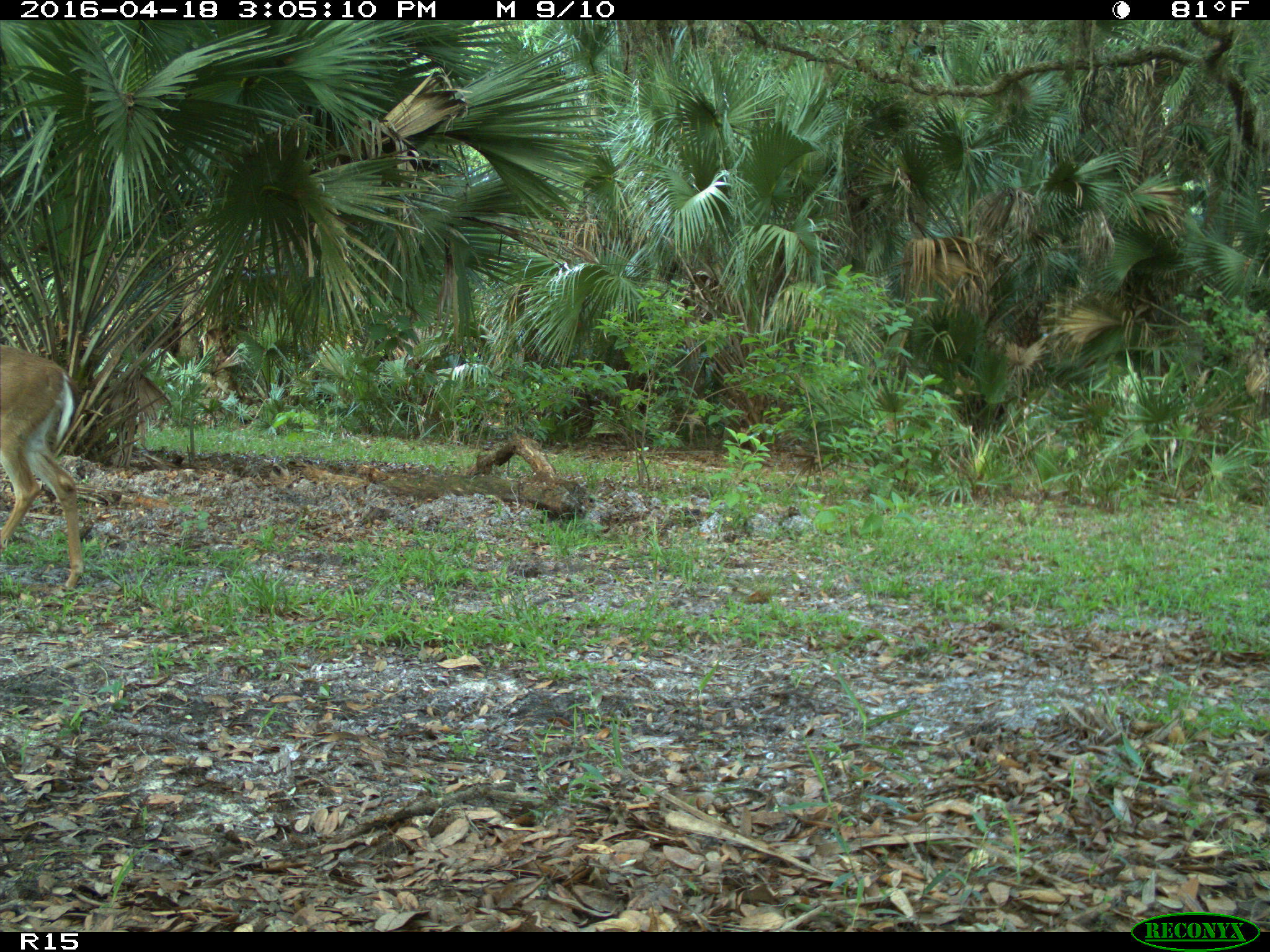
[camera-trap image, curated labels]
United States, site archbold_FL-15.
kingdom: Animalia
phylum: Chordata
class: Mammalia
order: Artiodactyla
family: Cervidae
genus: Odocoileus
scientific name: Odocoileus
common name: deer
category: unidentified deer